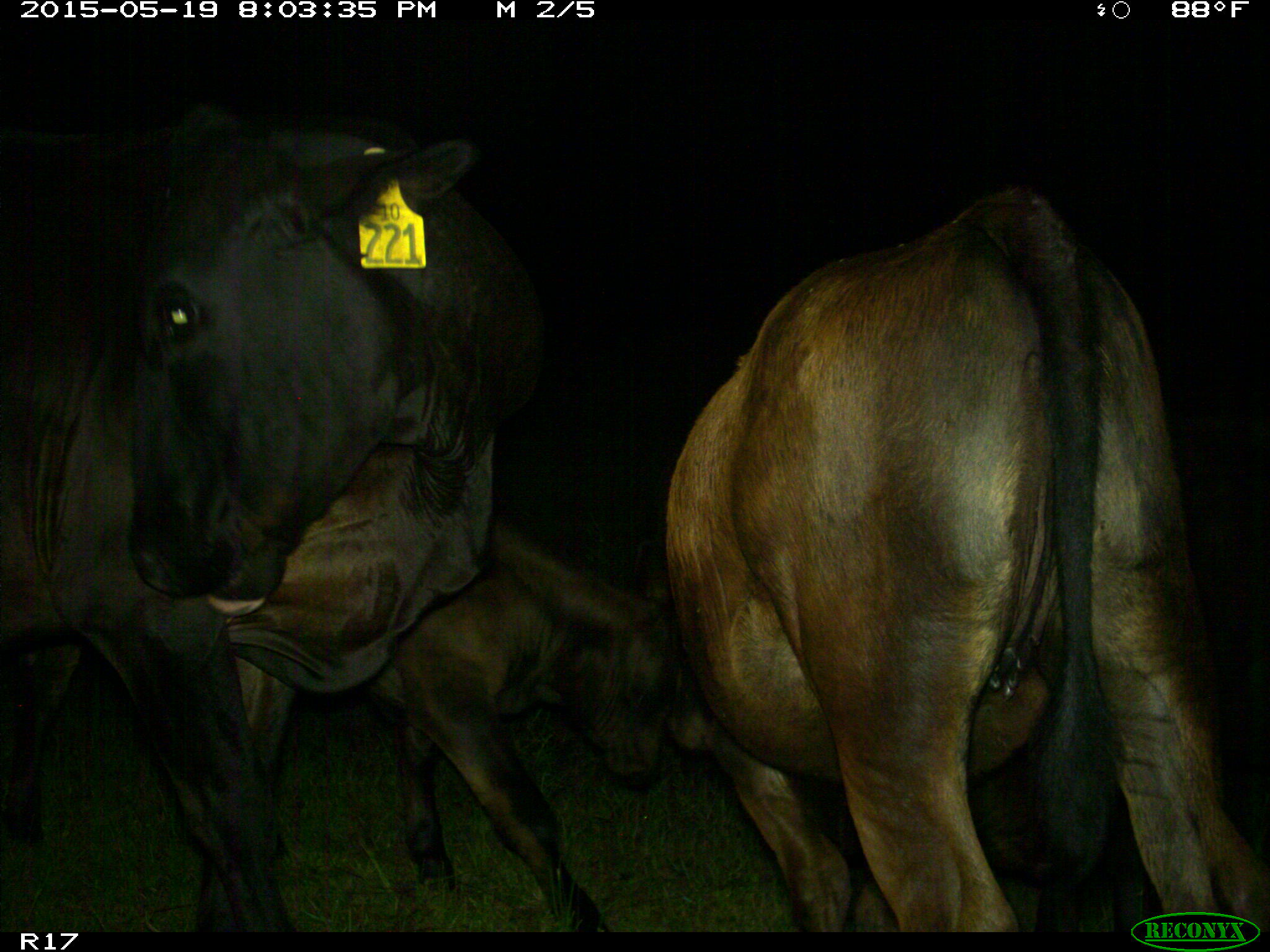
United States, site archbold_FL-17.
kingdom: Animalia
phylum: Chordata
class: Mammalia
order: Artiodactyla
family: Bovidae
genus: Bos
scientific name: Bos taurus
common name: domestic cow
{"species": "Bos taurus (domestic cow)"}